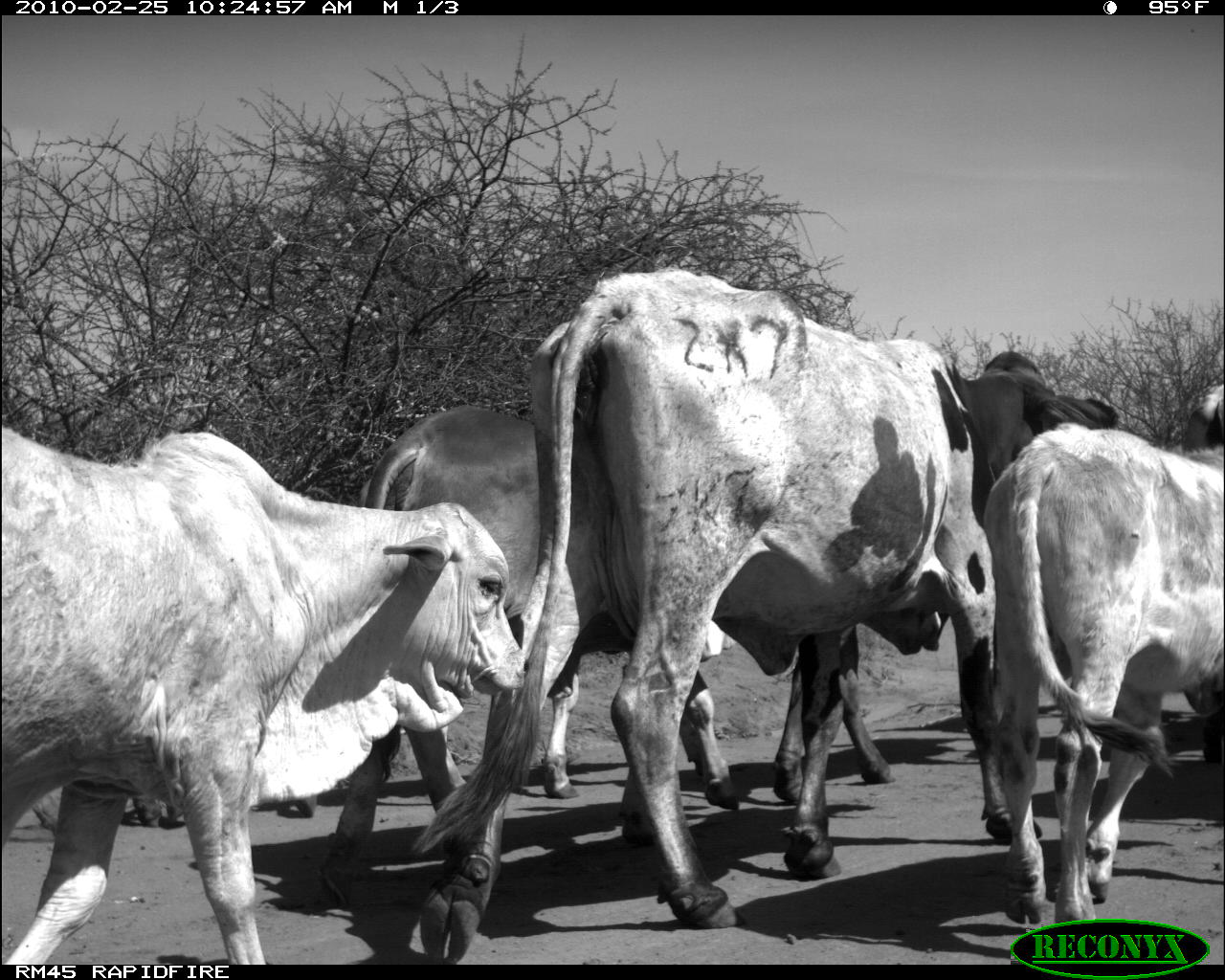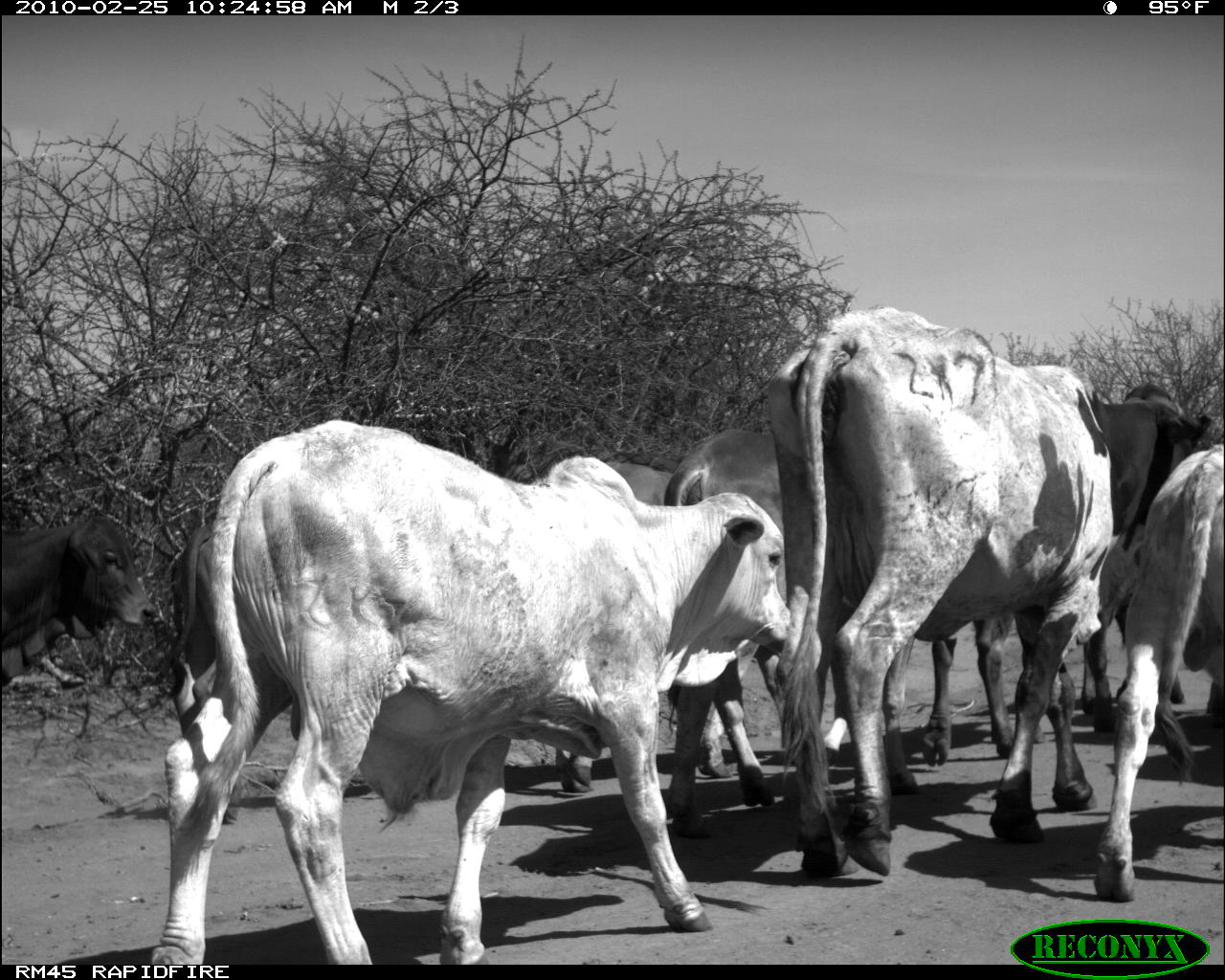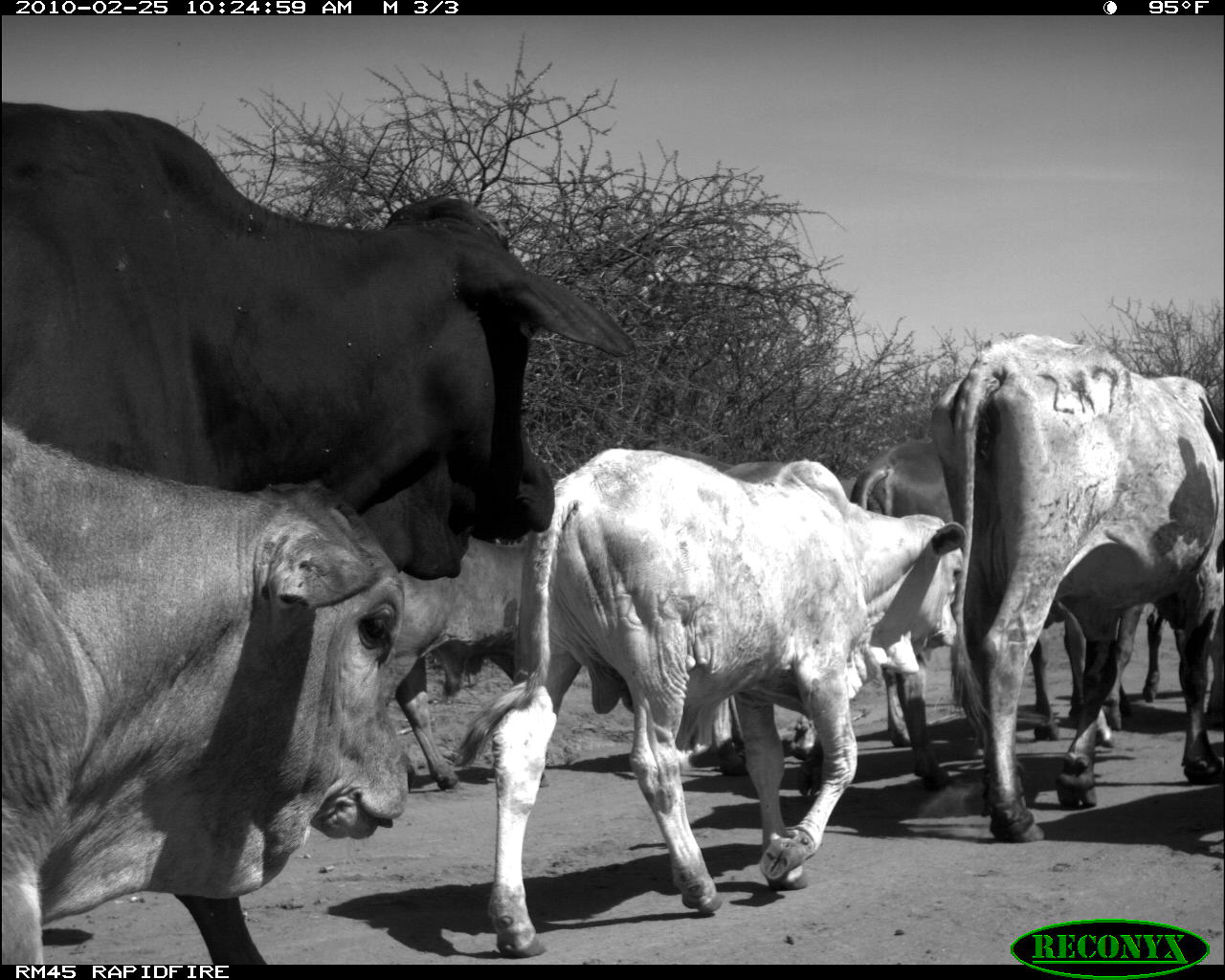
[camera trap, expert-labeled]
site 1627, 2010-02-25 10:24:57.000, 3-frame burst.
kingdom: Animalia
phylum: Chordata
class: Mammalia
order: Artiodactyla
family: Bovidae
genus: Bos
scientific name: Bos taurus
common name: domestic cattle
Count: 4.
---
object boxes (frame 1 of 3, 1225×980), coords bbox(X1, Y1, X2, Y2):
bos taurus: bbox(410, 259, 1122, 963); bbox(1, 421, 535, 964); bbox(322, 398, 751, 889); bbox(982, 378, 1225, 938)